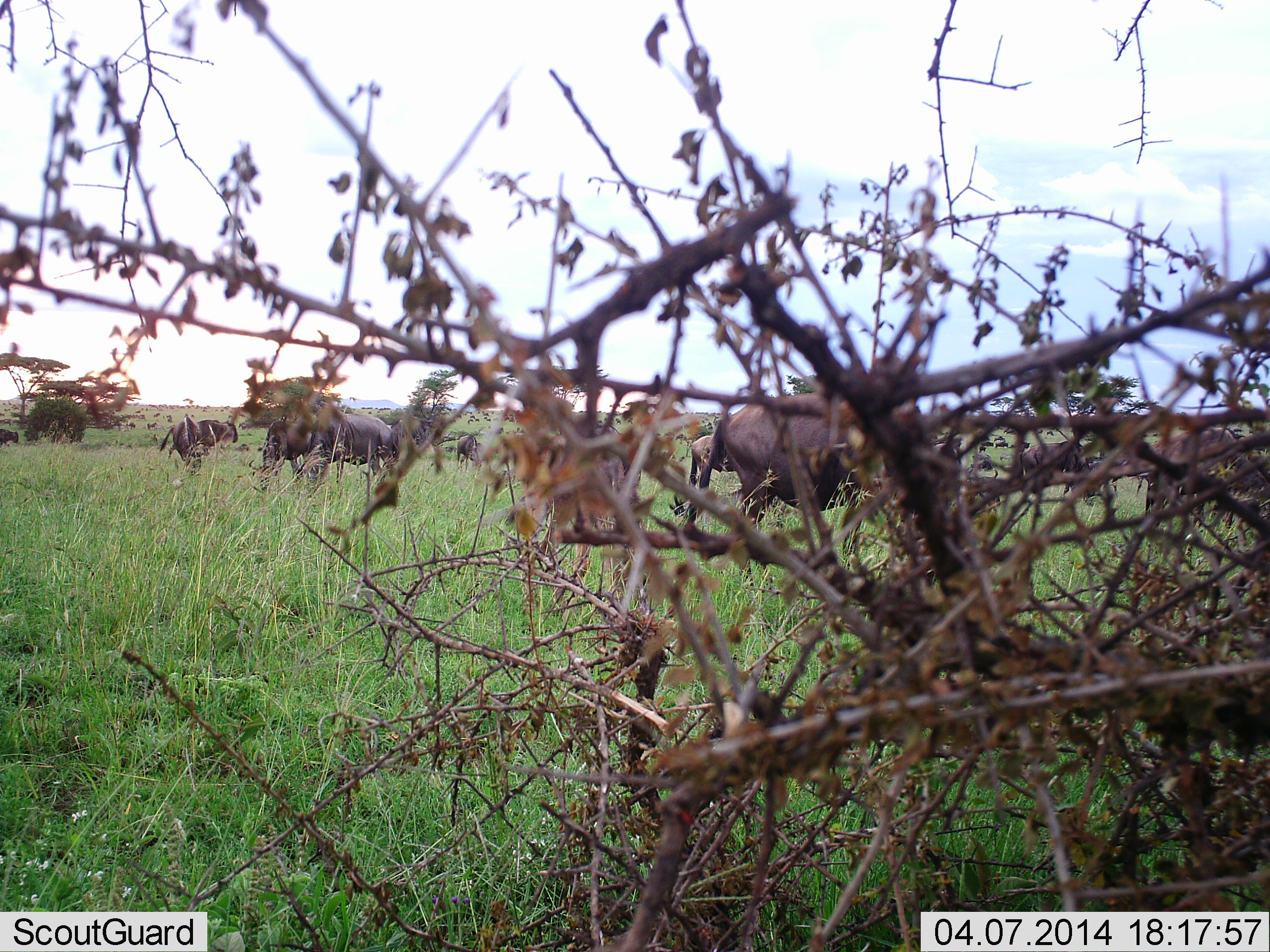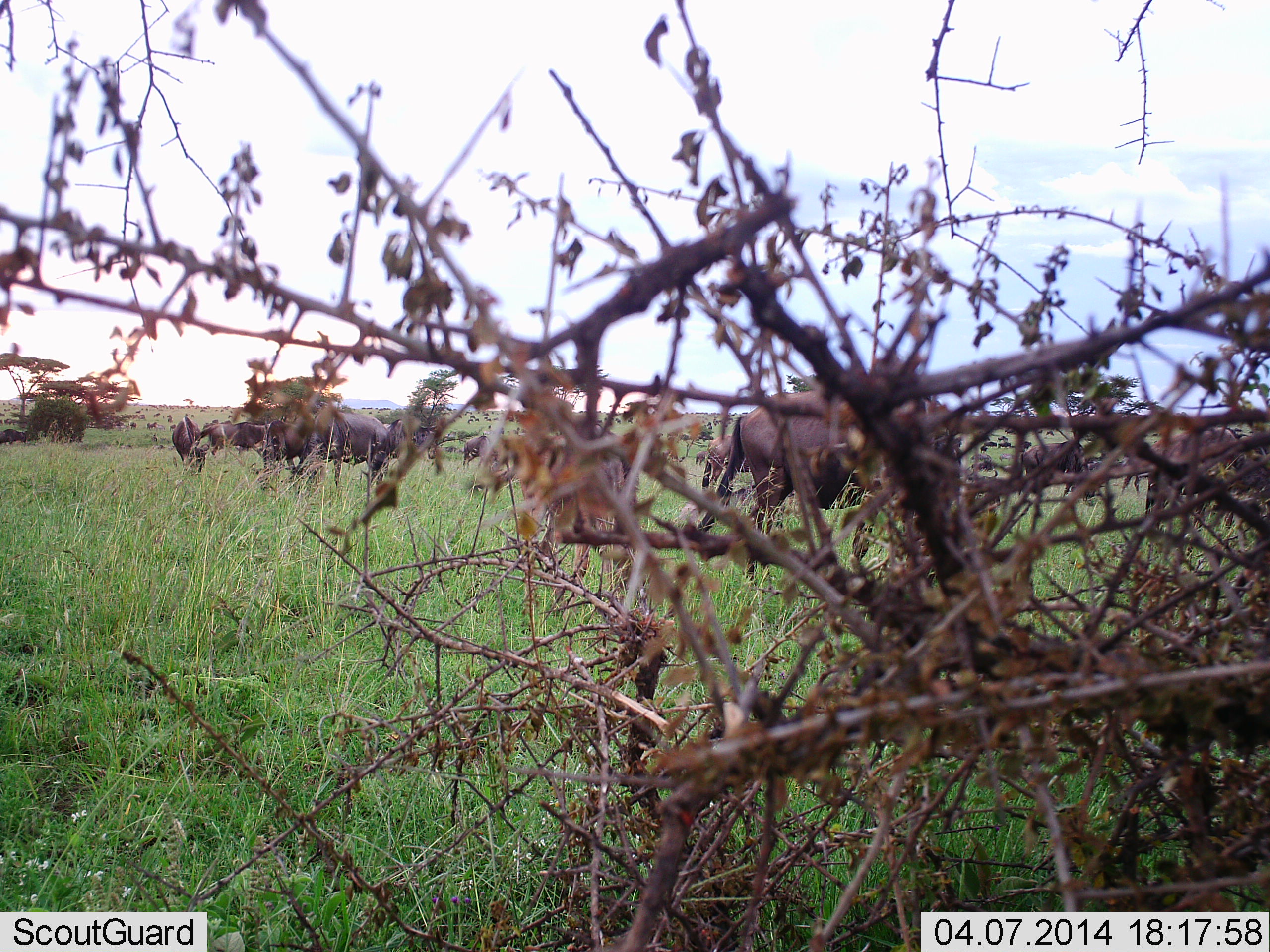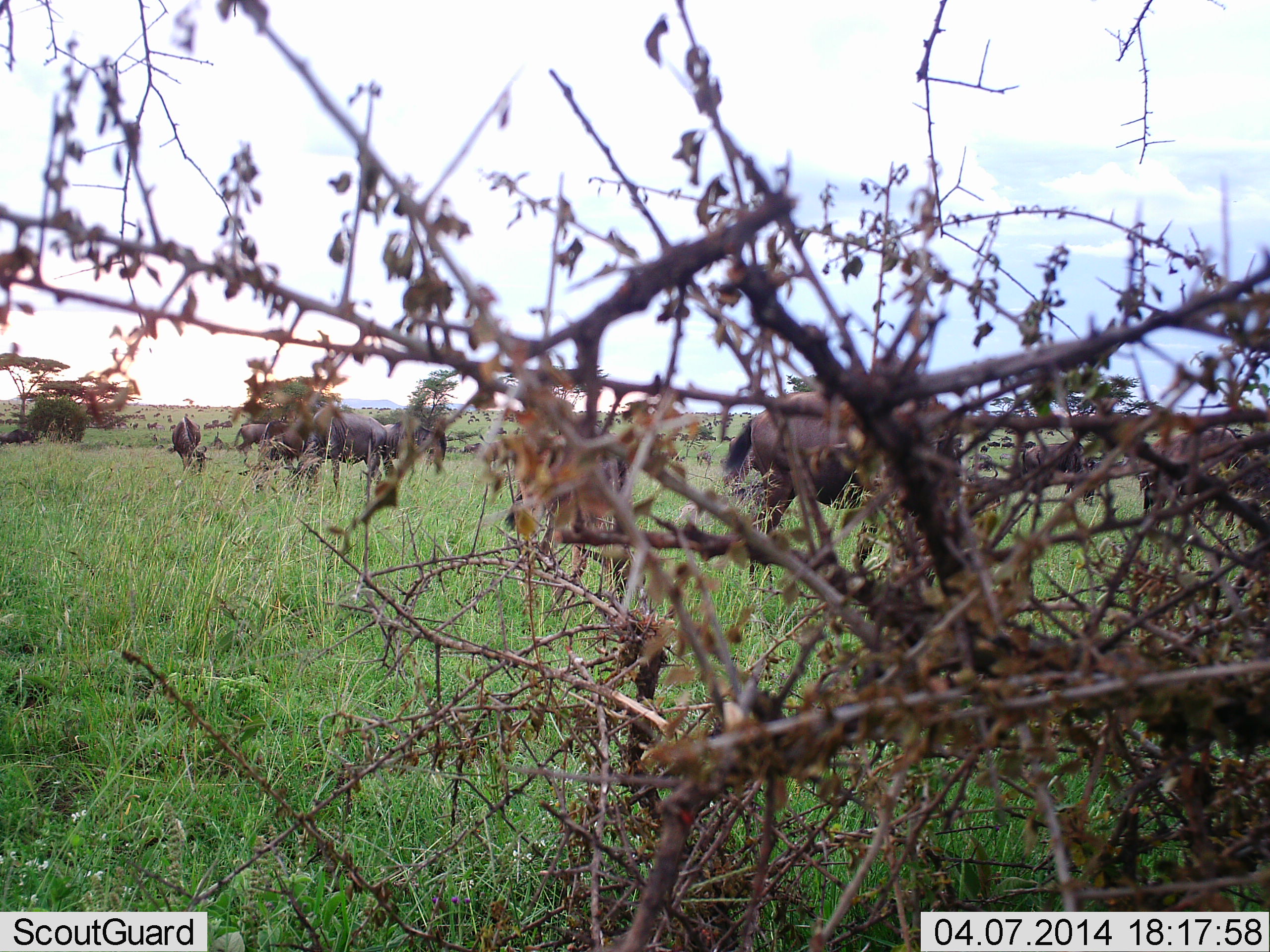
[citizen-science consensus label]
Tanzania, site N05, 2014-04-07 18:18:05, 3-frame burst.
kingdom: Animalia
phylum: Chordata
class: Mammalia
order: Artiodactyla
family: Bovidae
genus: Connochaetes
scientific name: Connochaetes taurinus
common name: blue wildebeest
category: wildebeest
Wildebeest (blue wildebeest) (Connochaetes taurinus), count 11-50. Behavior (volunteer vote fractions): standing 65%, resting 8%, moving 76%, interacting 5%. Young present (vote fraction): 0%. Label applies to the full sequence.